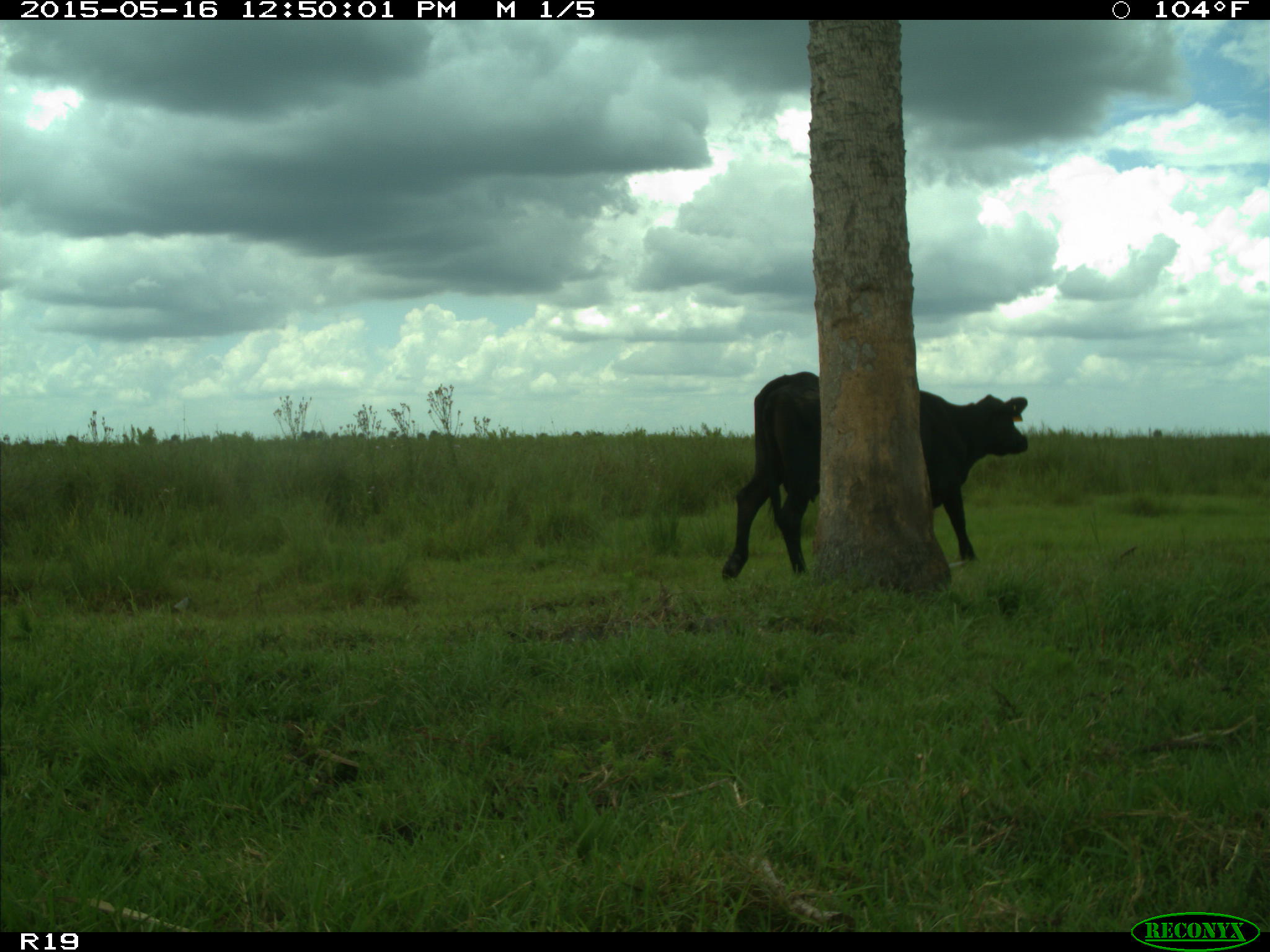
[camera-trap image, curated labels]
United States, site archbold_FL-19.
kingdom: Animalia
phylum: Chordata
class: Mammalia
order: Artiodactyla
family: Bovidae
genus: Bos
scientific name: Bos taurus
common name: domestic cow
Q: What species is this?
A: Bos taurus (domestic cow).